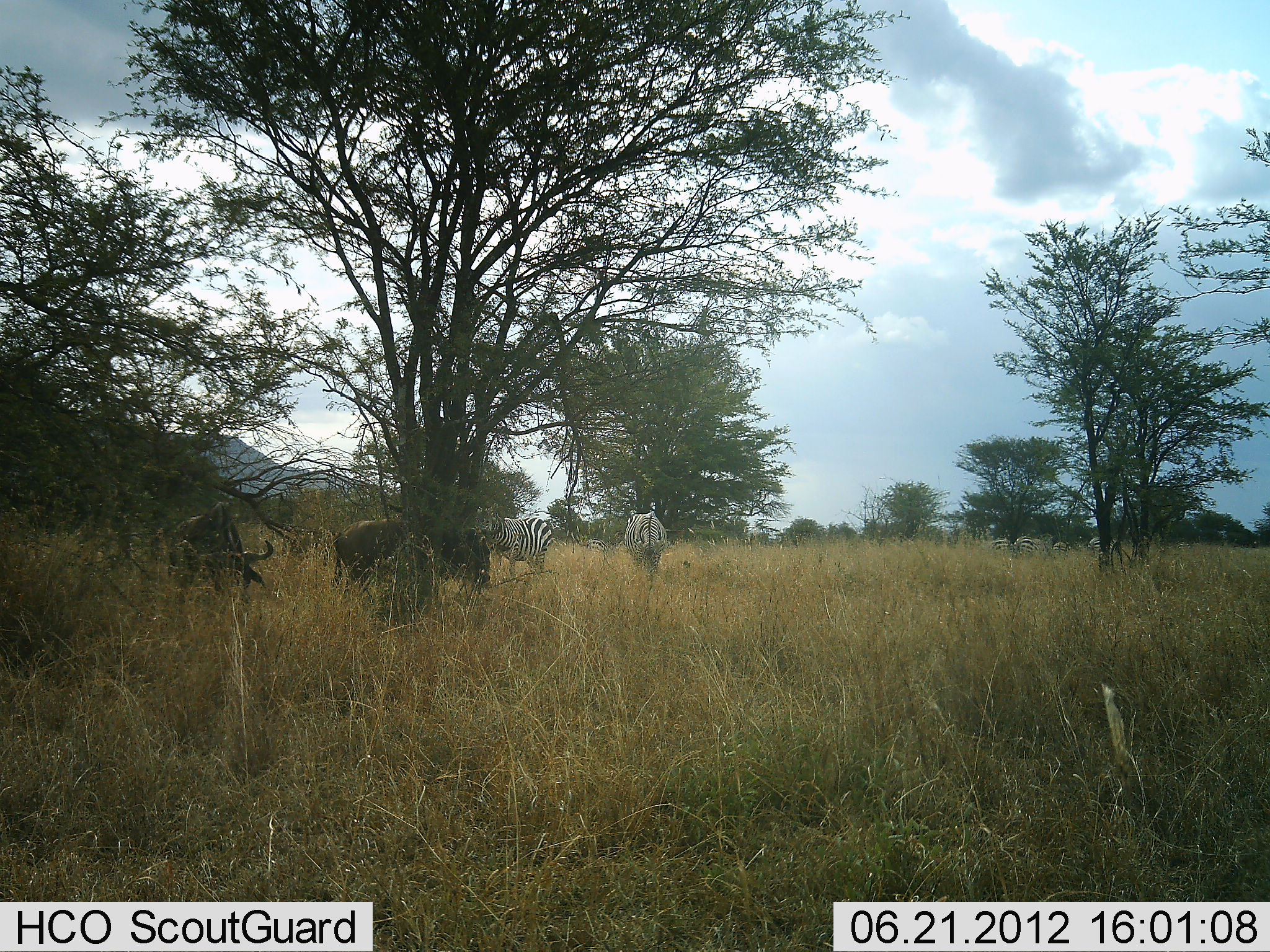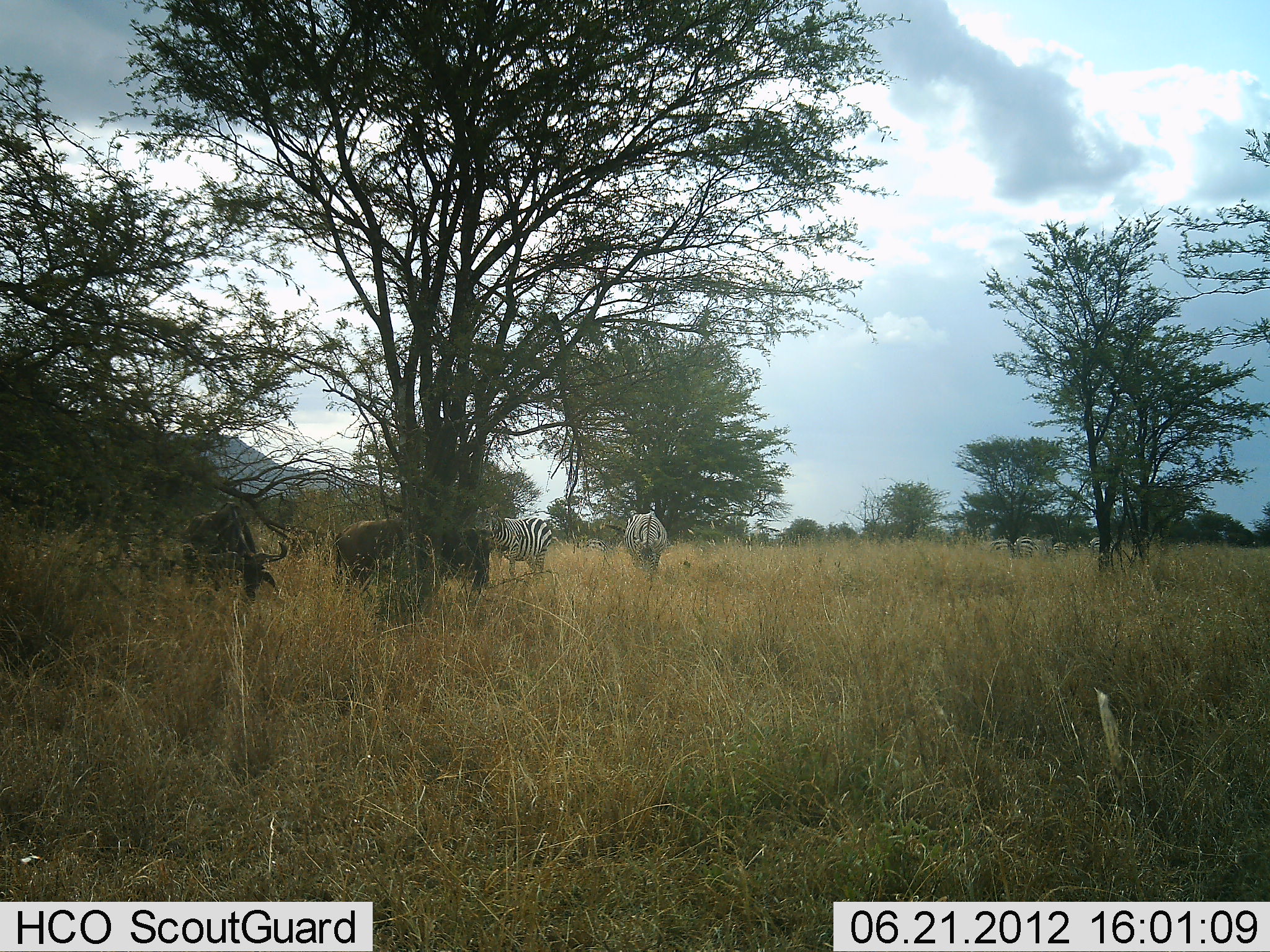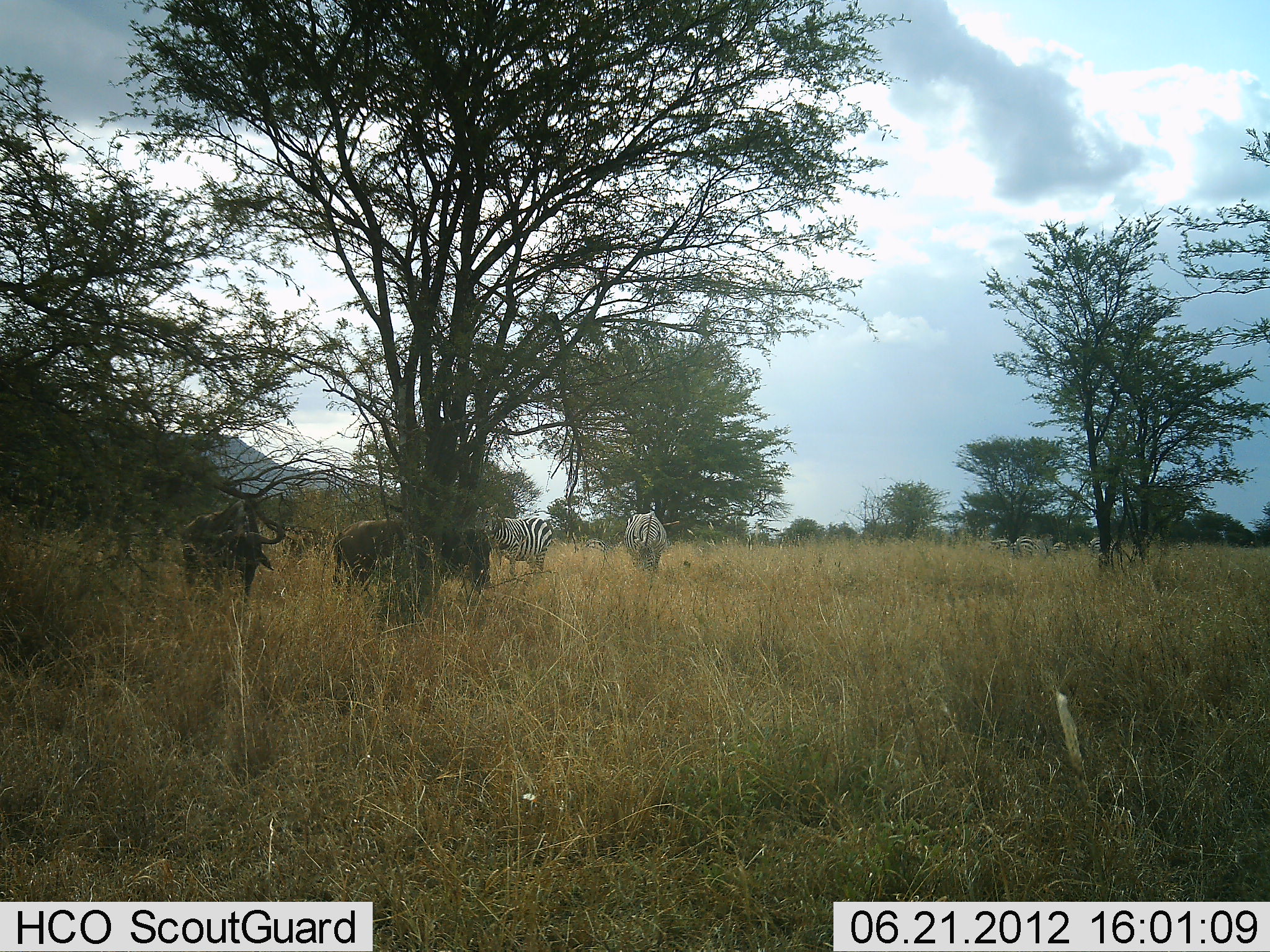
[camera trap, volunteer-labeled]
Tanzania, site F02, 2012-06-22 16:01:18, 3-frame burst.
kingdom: Animalia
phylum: Chordata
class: Mammalia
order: Artiodactyla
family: Bovidae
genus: Connochaetes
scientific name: Connochaetes taurinus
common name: blue wildebeest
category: wildebeest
Wildebeest (blue wildebeest) (Connochaetes taurinus), count 2. Behavior (volunteer vote fractions): standing 20%, resting 0%, moving 0%, interacting 0%. Young present (vote fraction): 0%. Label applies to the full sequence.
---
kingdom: Animalia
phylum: Chordata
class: Mammalia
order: Perissodactyla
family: Equidae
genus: Equus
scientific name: Equus quagga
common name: plains zebra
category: zebra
Zebra (plains zebra) (Equus quagga), count 4. Behavior (volunteer vote fractions): standing 60%, resting 0%, moving 20%, interacting 0%. Young present (vote fraction): 0%. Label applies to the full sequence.